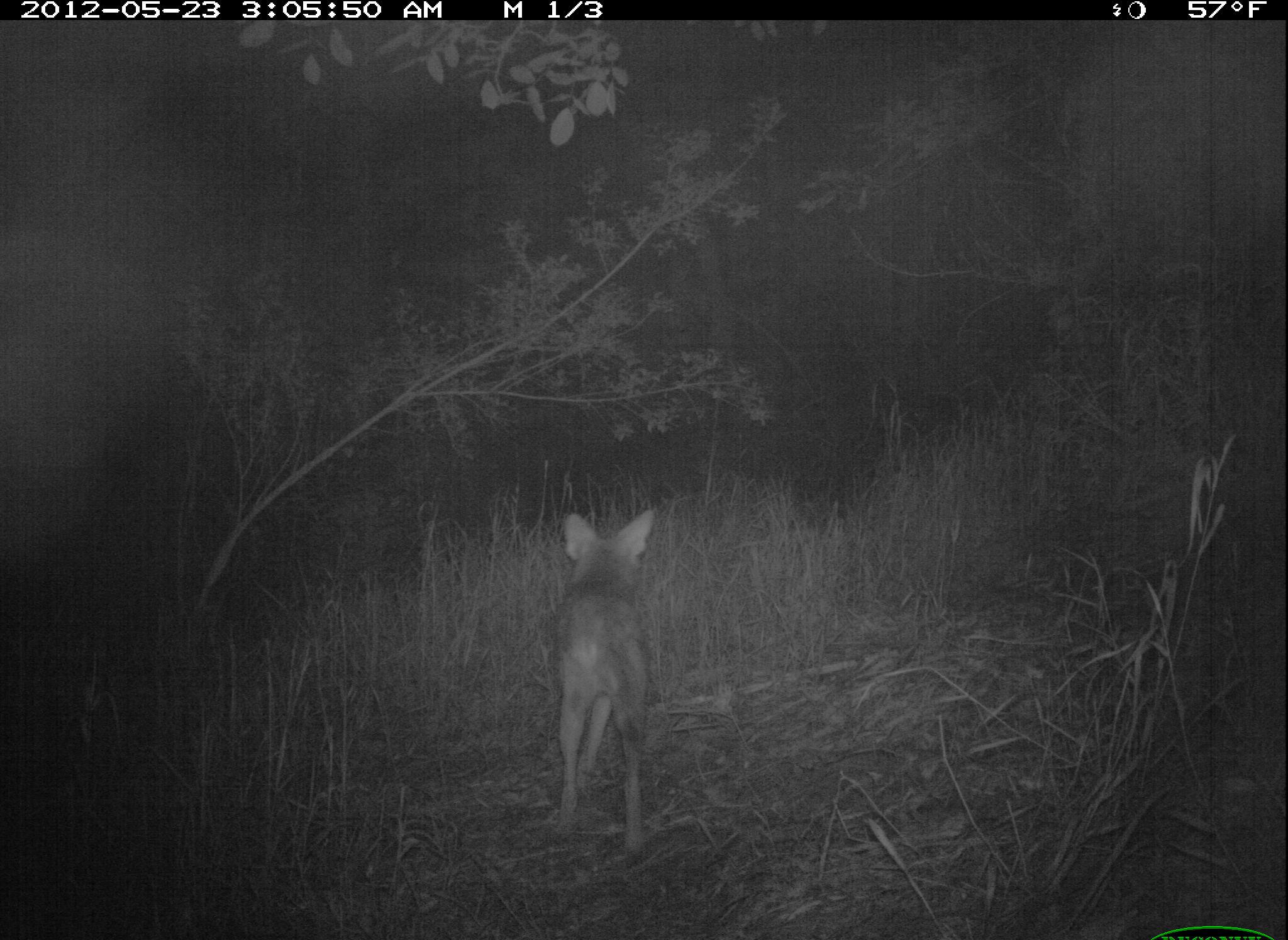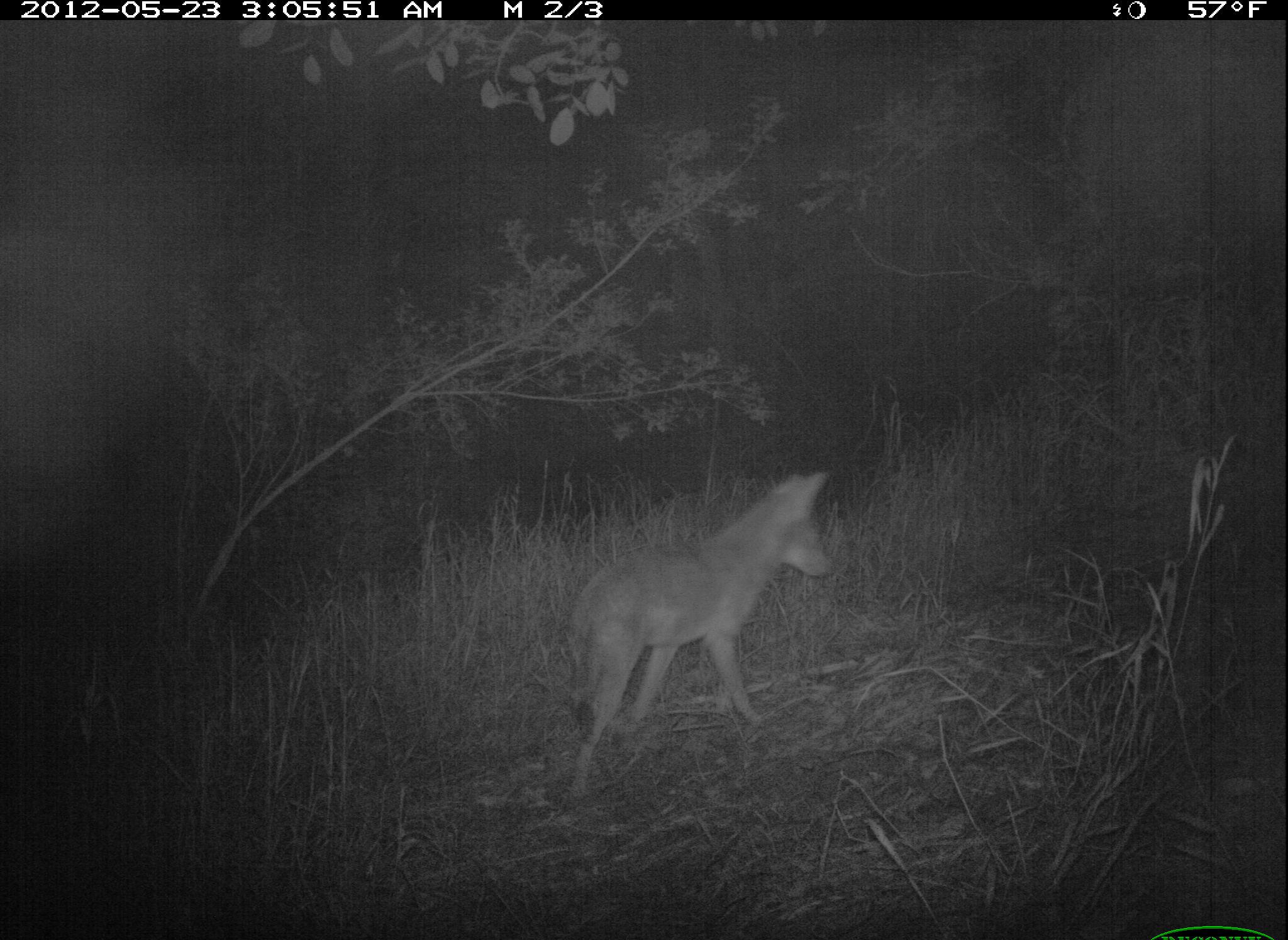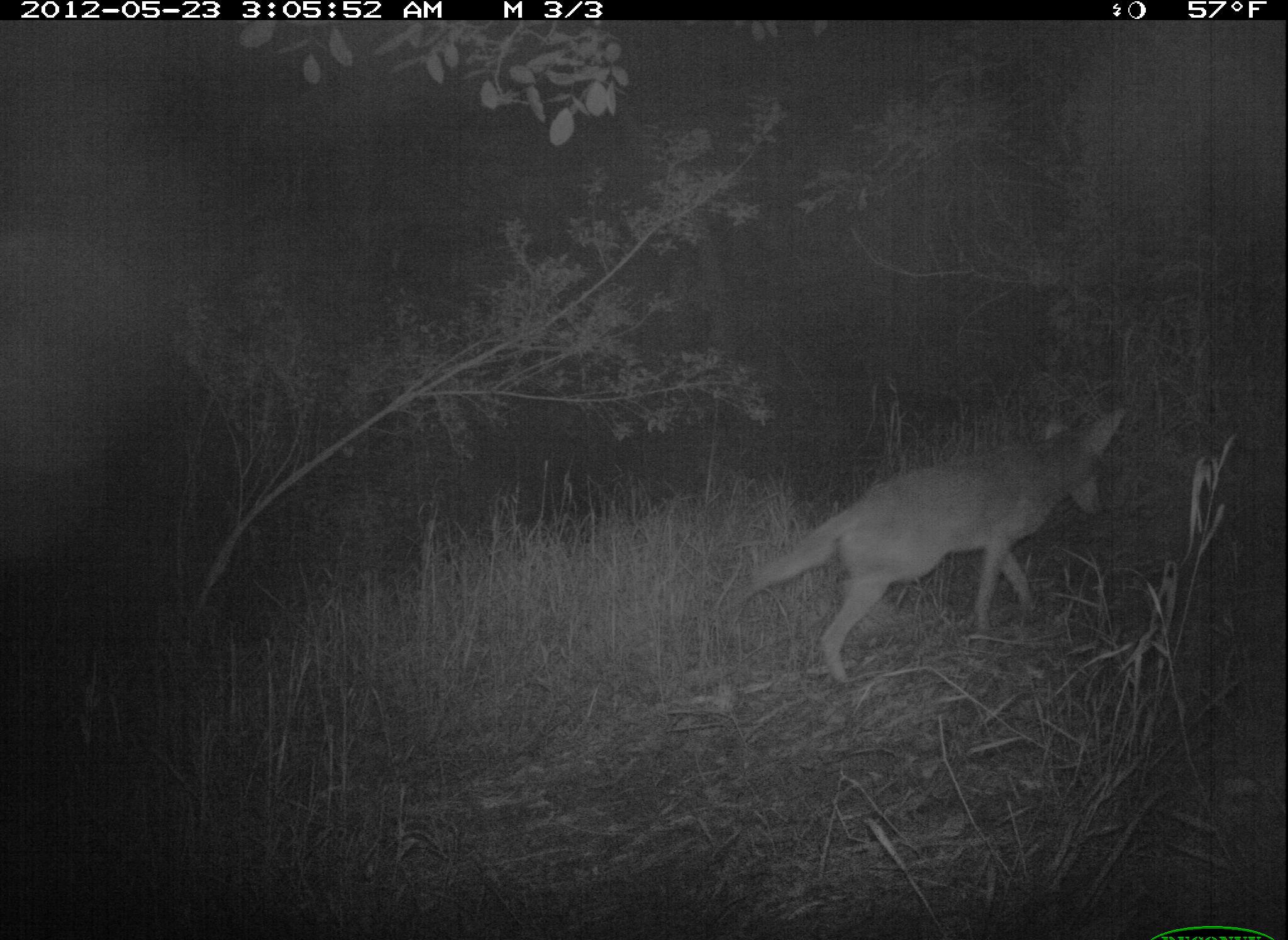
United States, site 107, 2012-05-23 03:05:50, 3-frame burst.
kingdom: Animalia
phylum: Chordata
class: Mammalia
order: Carnivora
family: Canidae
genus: Canis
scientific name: Canis latrans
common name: coyote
Coyote (Canis latrans).